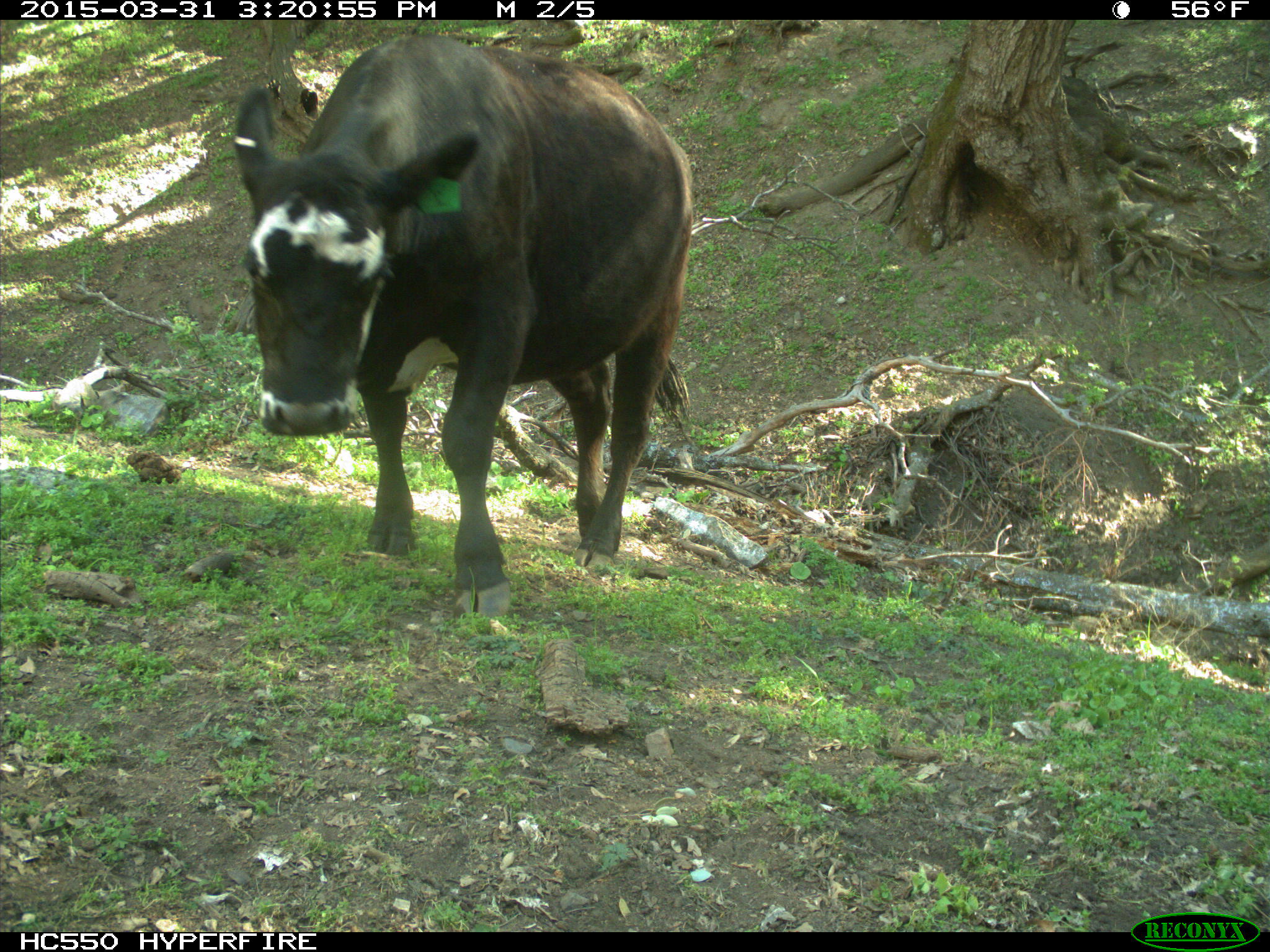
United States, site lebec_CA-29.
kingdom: Animalia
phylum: Chordata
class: Mammalia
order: Artiodactyla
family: Bovidae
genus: Bos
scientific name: Bos taurus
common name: domestic cow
Bos taurus (domestic cow).